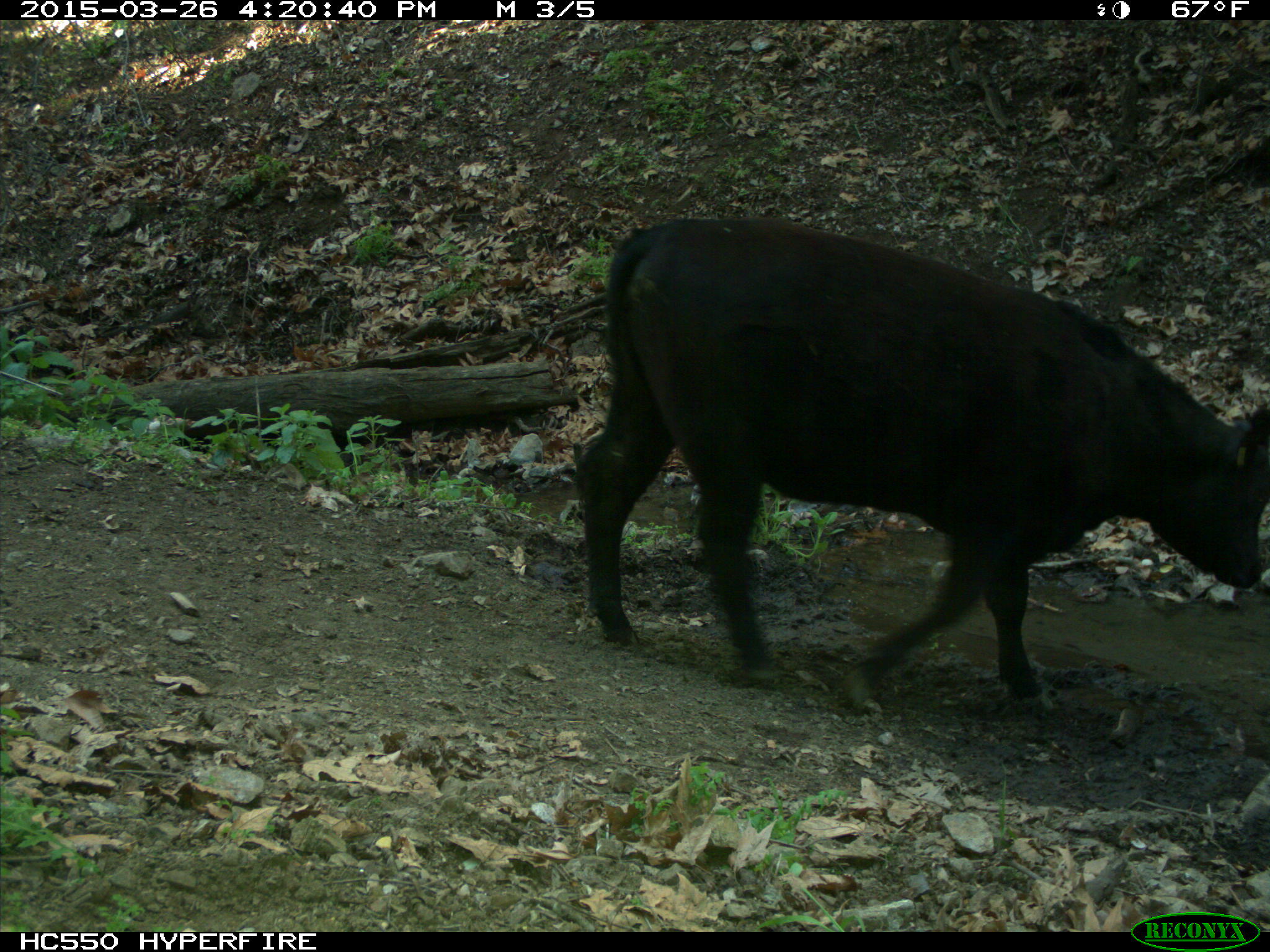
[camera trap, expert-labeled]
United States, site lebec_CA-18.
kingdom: Animalia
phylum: Chordata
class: Mammalia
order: Artiodactyla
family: Bovidae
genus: Bos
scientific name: Bos taurus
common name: domestic cow